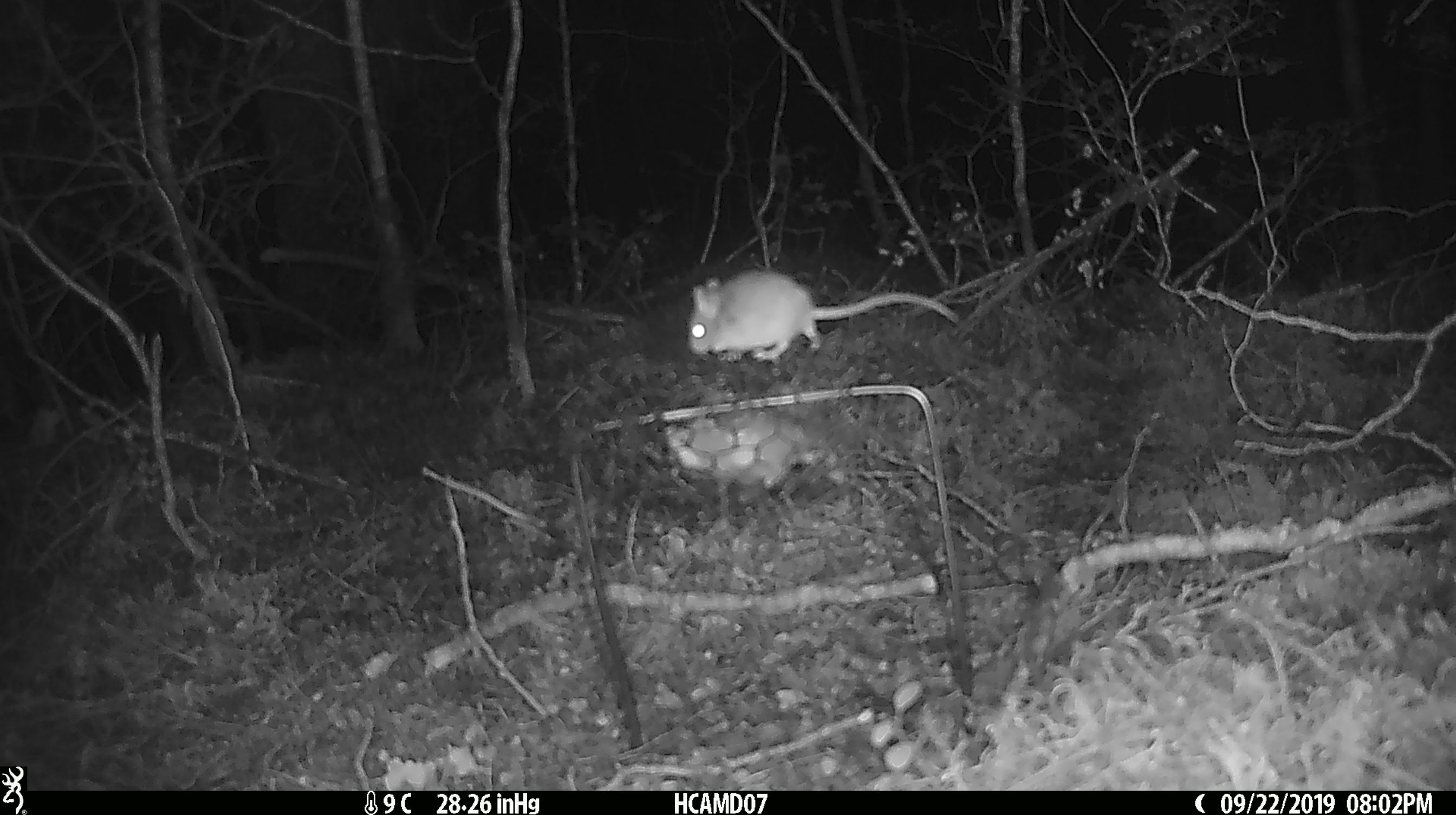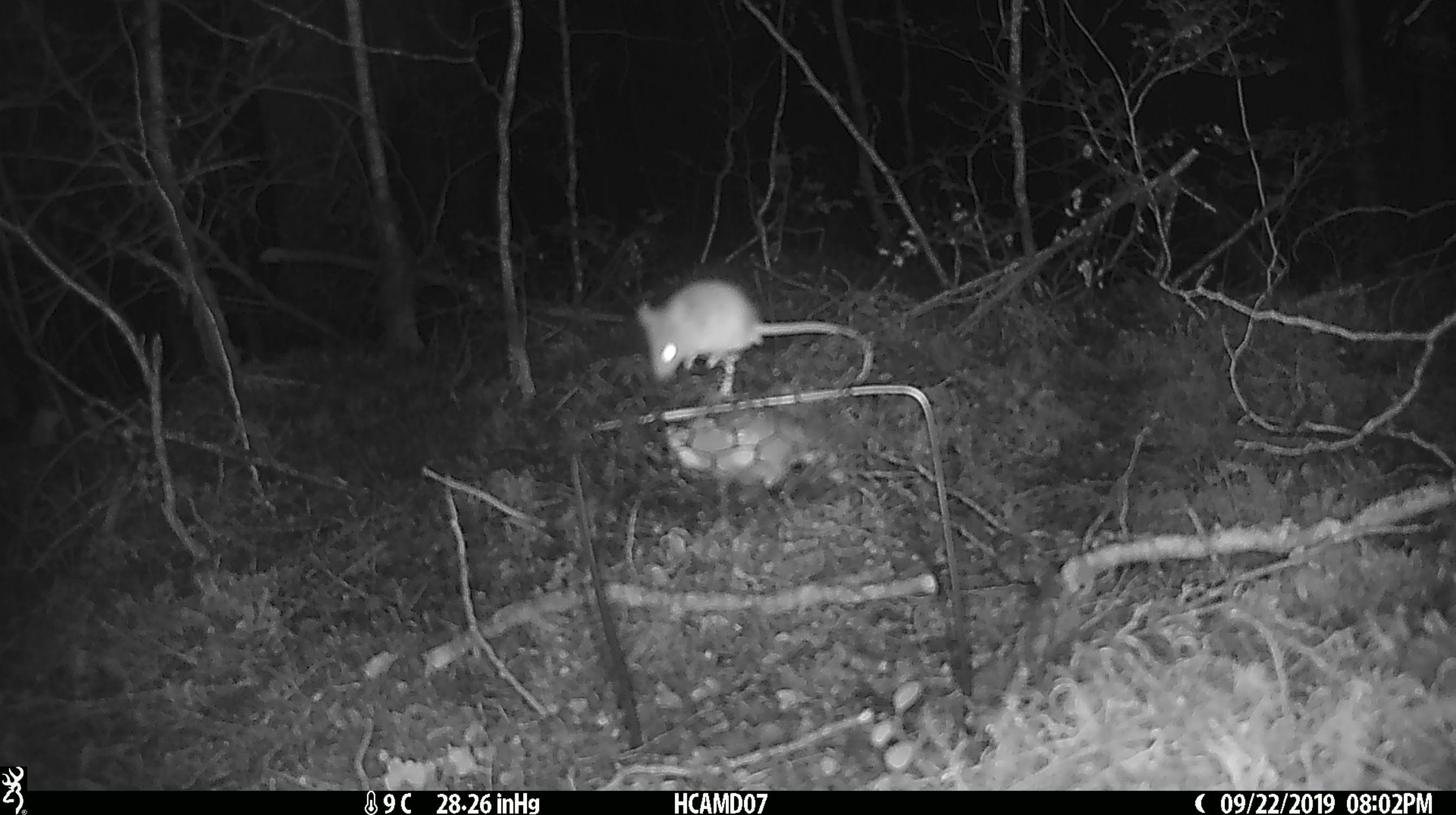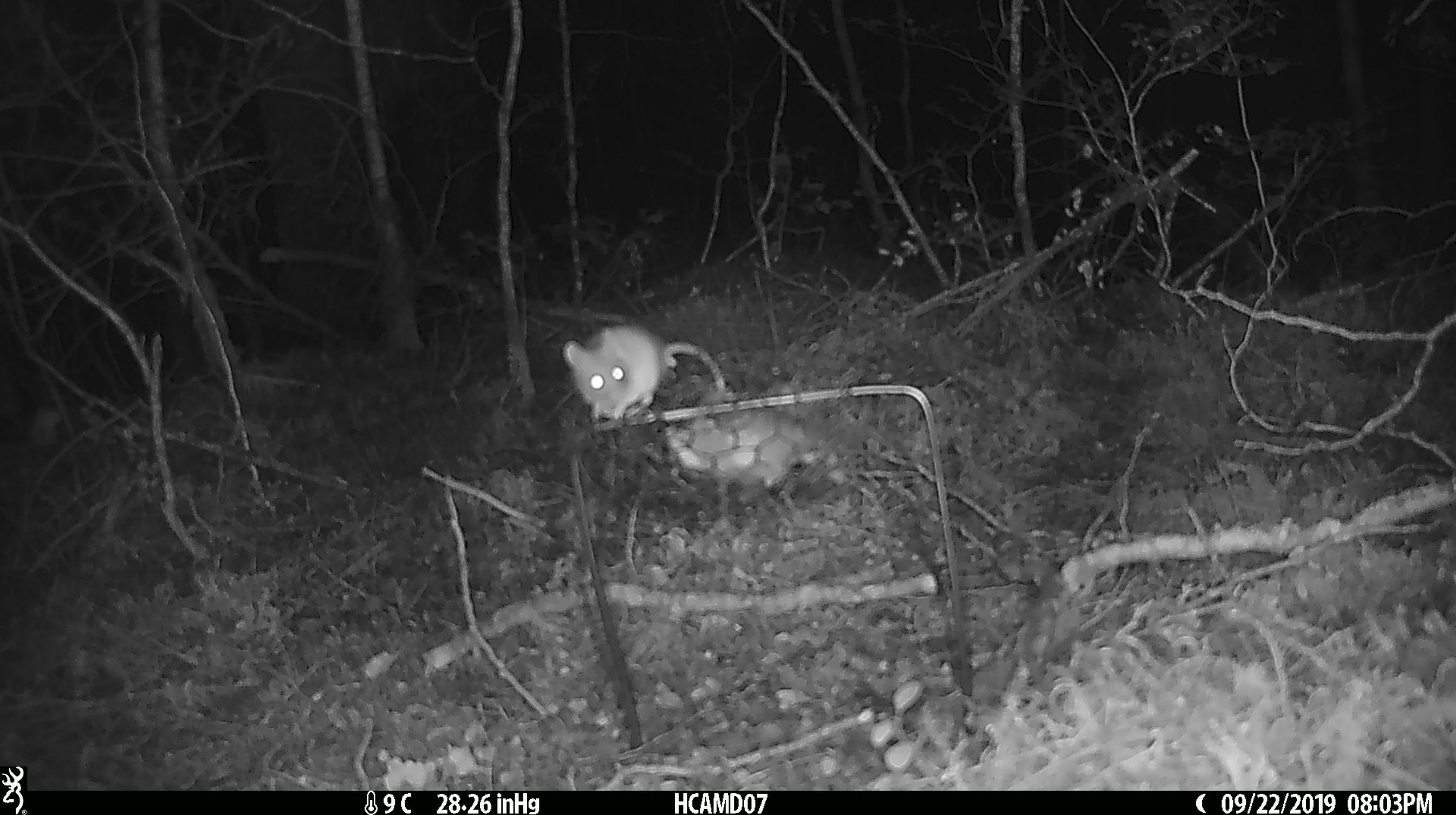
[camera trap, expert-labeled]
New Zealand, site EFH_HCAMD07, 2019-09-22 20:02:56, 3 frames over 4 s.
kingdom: Animalia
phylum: Chordata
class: Mammalia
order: Rodentia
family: Muridae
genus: Mus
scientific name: Mus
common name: mouse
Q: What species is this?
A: Mouse (Mus).